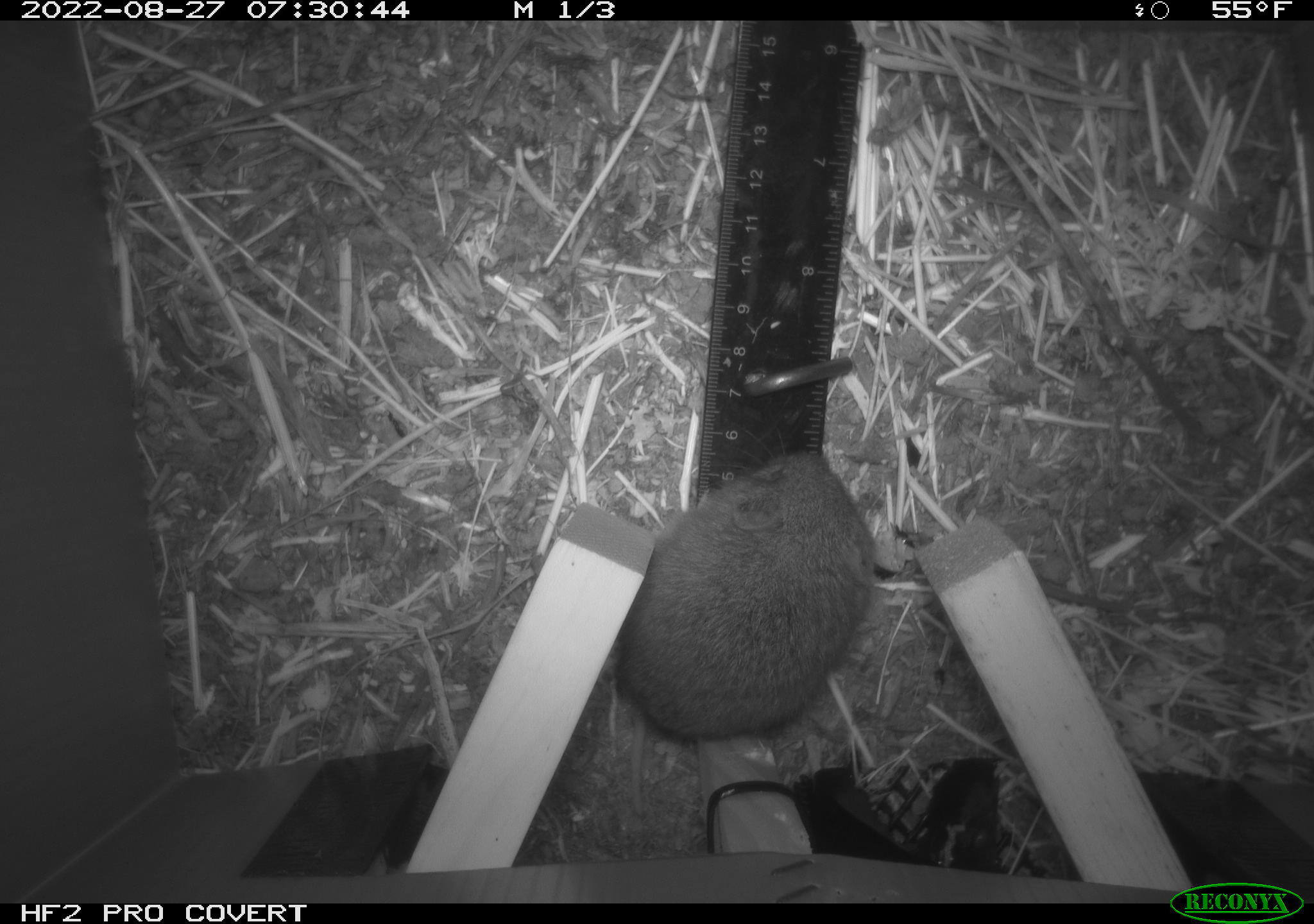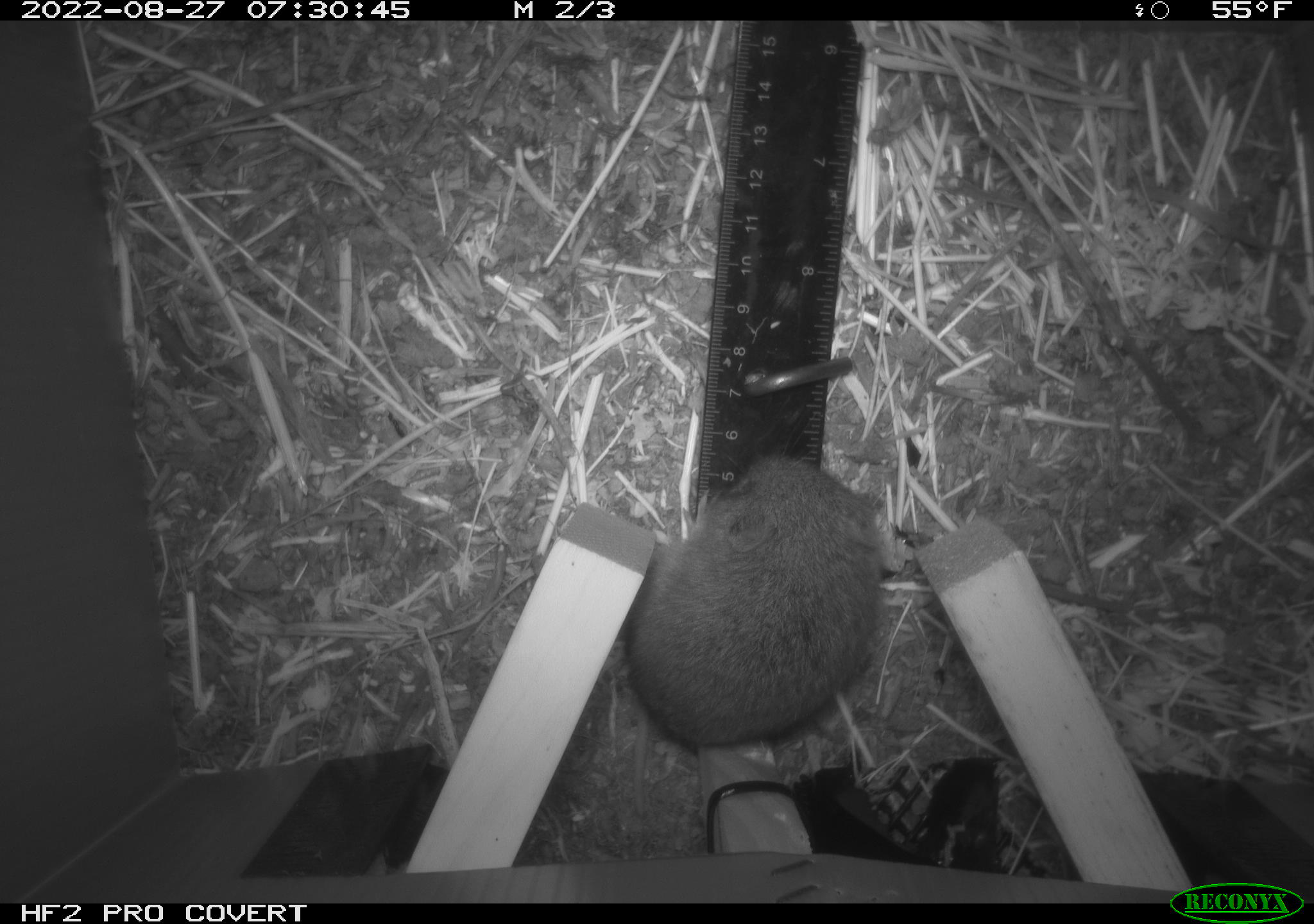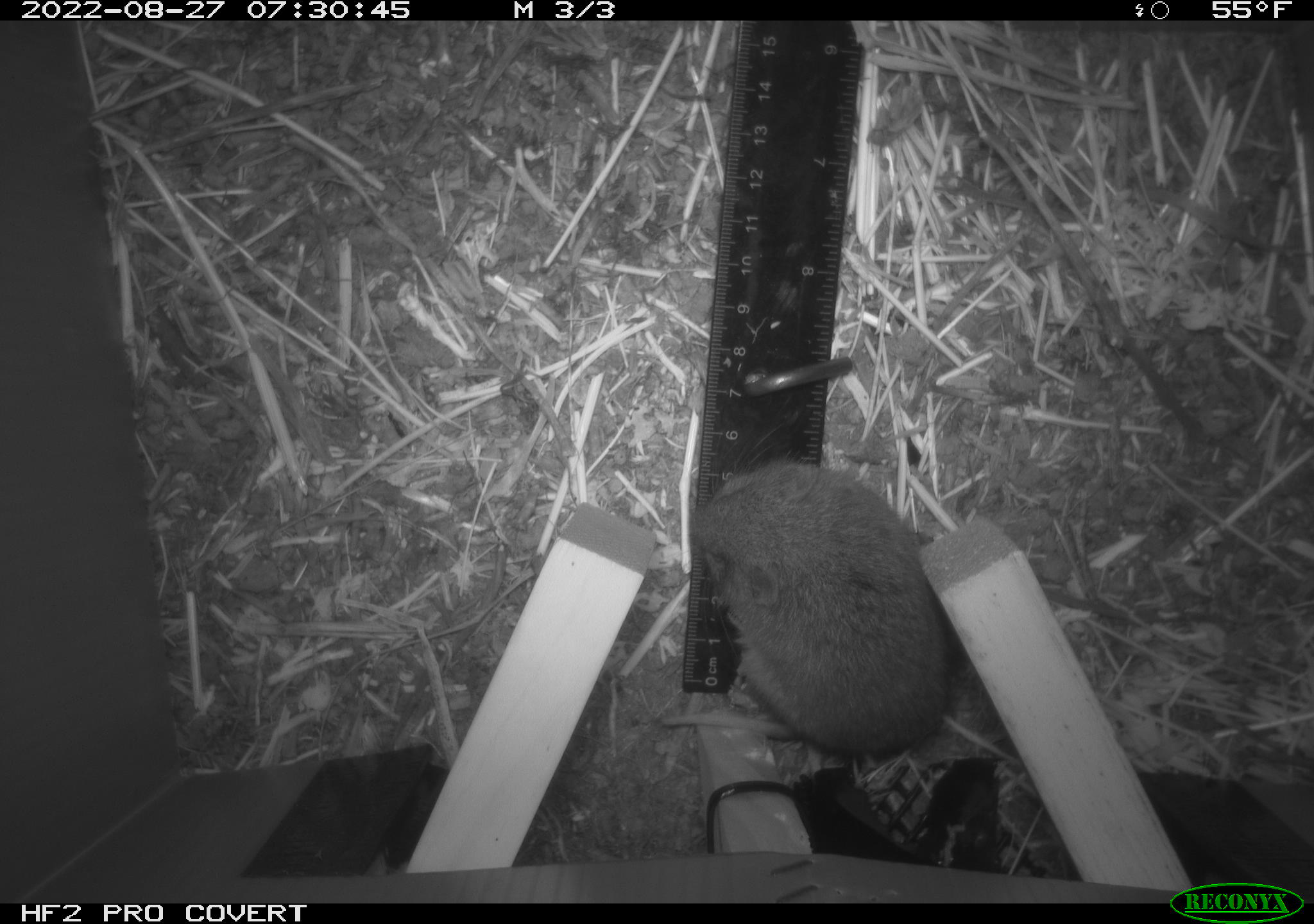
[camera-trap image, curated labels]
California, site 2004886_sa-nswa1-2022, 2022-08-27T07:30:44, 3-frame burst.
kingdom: Animalia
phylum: Chordata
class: Mammalia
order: Rodentia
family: Cricetidae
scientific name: Cricetidae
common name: hamsters, voles, lemmings, and allies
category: cricetidae family